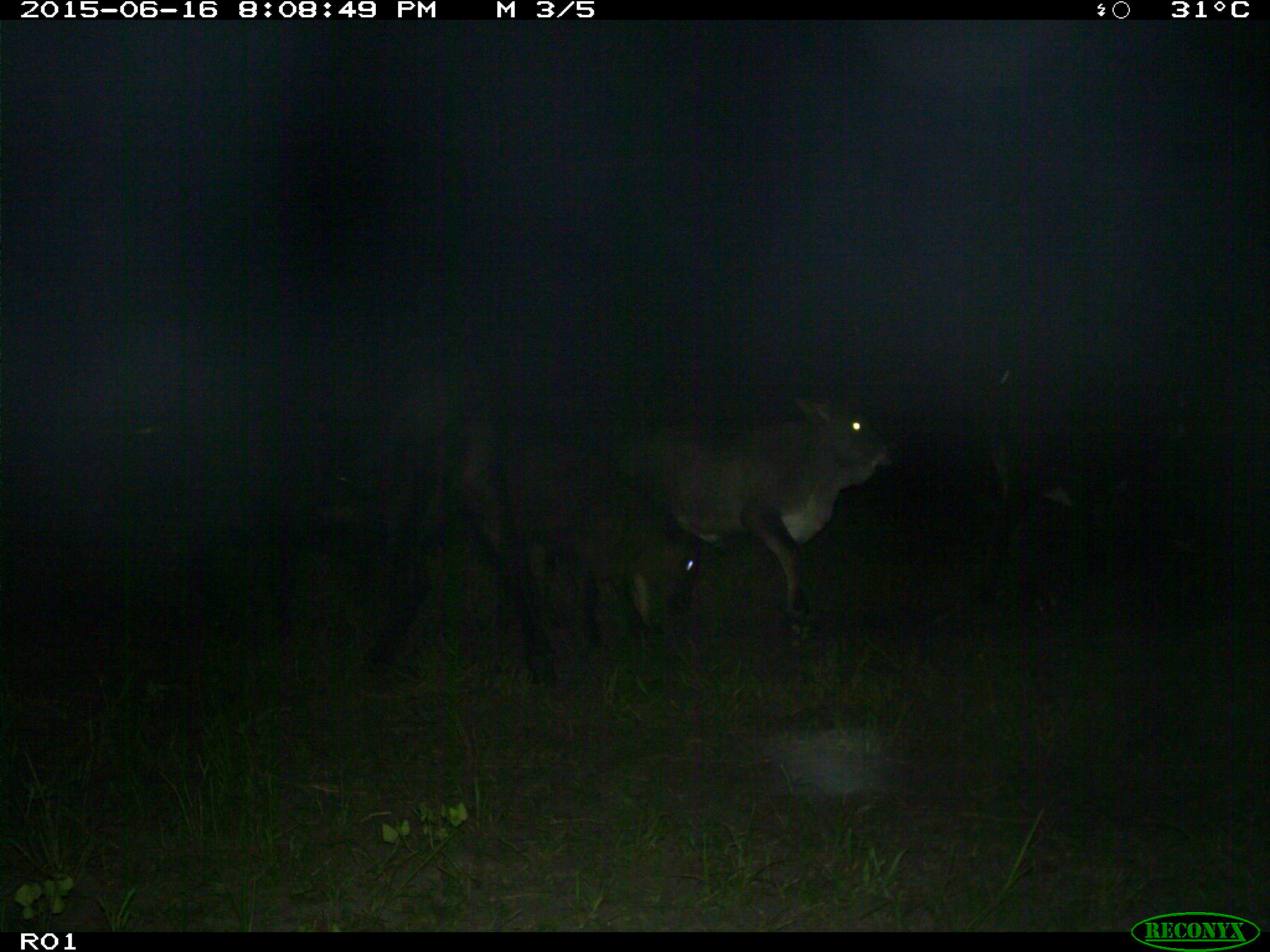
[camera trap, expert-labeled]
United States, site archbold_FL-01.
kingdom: Animalia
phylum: Chordata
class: Mammalia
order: Artiodactyla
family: Bovidae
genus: Bos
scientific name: Bos taurus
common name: domestic cow